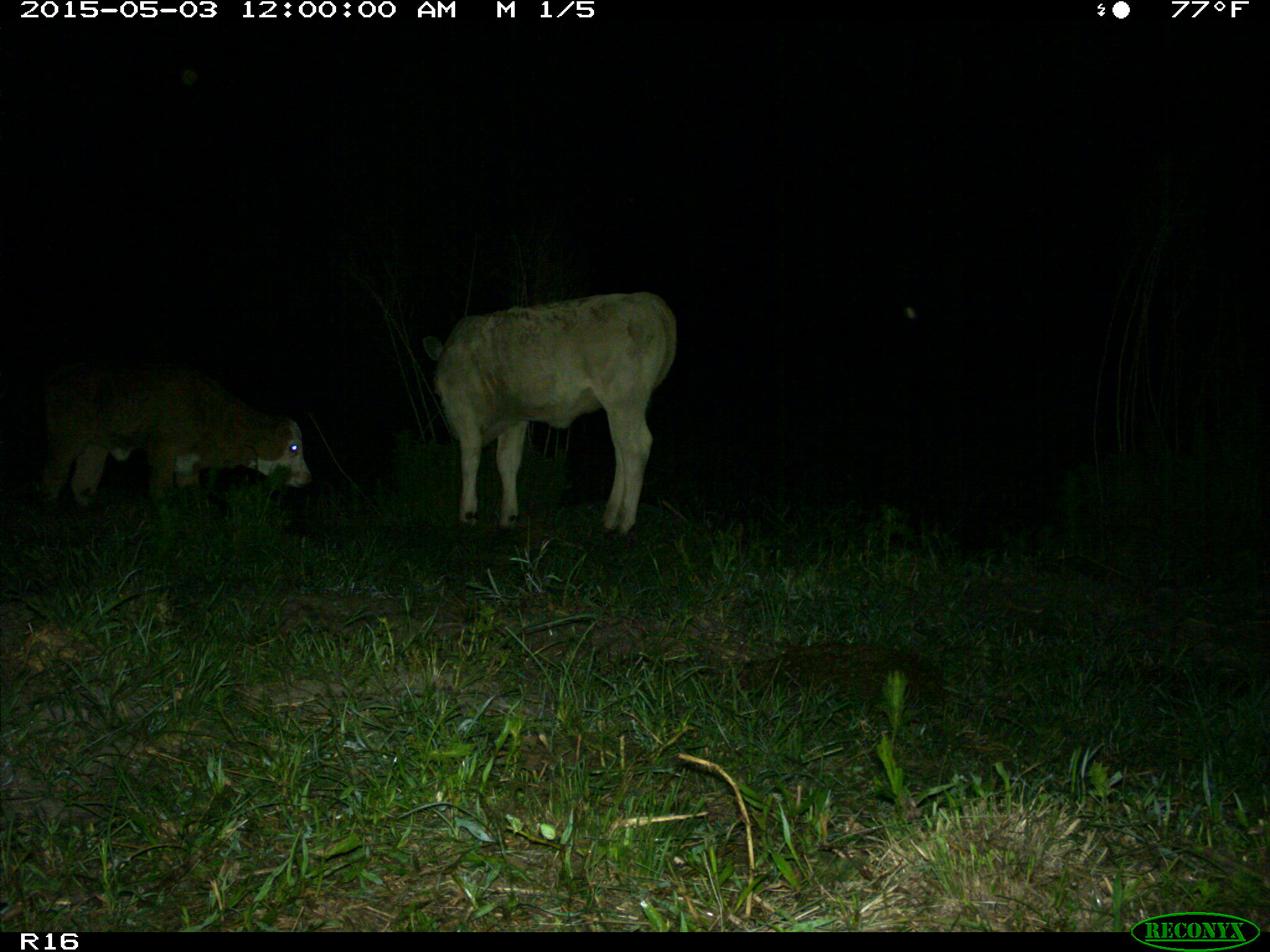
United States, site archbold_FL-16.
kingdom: Animalia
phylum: Chordata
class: Mammalia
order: Artiodactyla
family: Bovidae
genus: Bos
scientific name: Bos taurus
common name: domestic cow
Bos taurus (domestic cow).